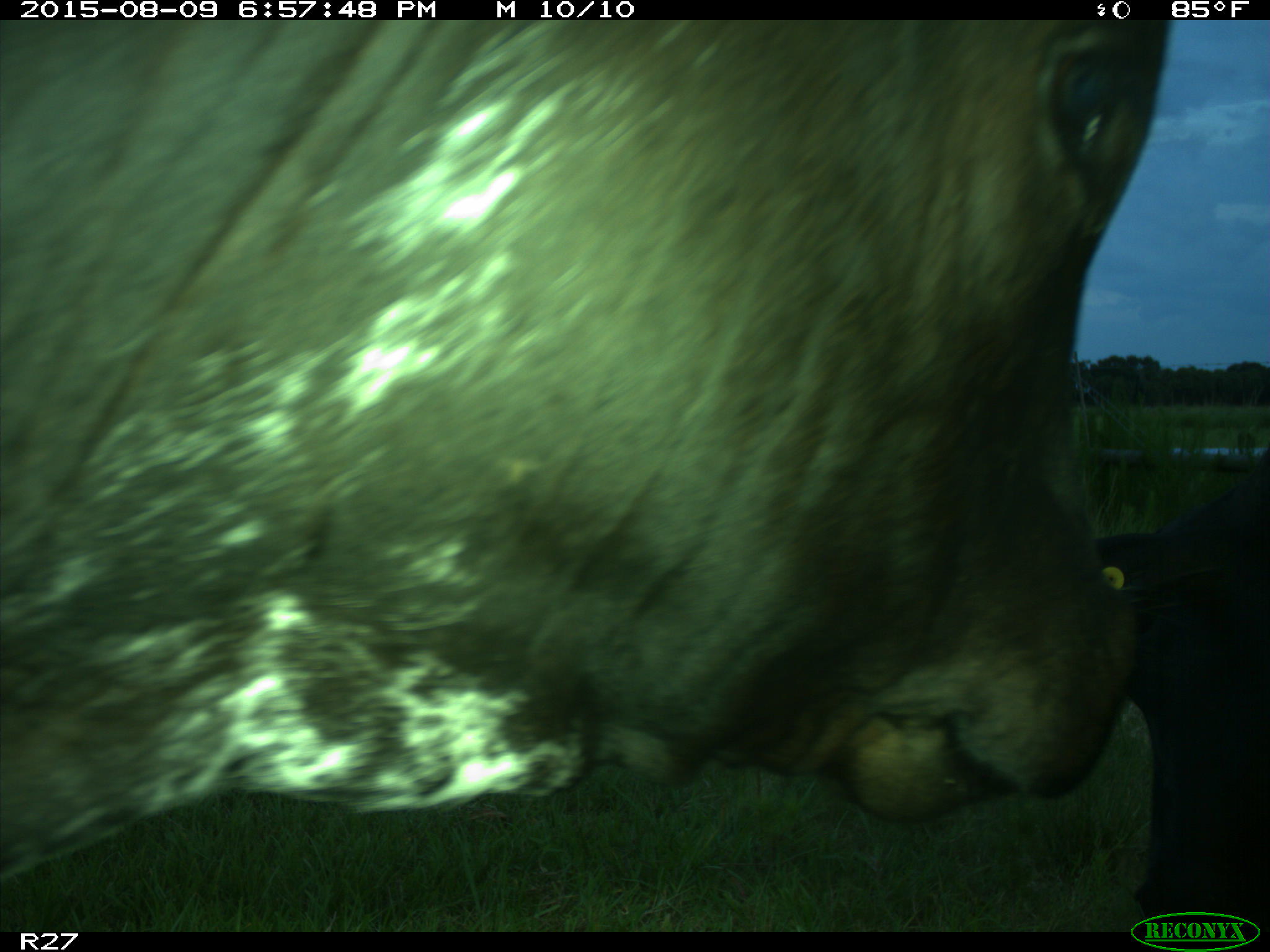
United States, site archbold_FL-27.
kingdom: Animalia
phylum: Chordata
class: Mammalia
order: Artiodactyla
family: Bovidae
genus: Bos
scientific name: Bos taurus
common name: domestic cow